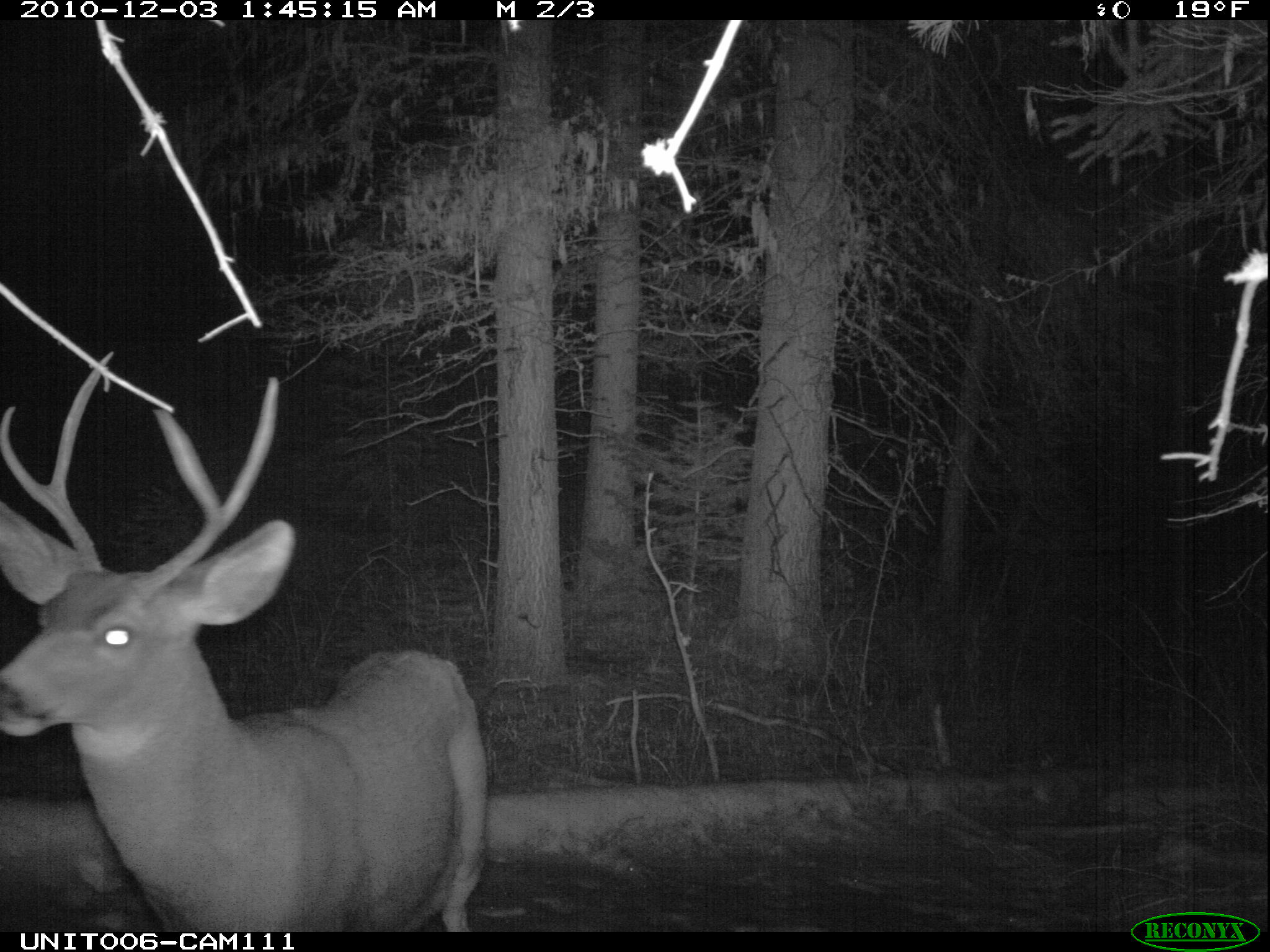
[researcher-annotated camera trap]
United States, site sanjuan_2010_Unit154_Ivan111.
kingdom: Animalia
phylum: Chordata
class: Mammalia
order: Artiodactyla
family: Cervidae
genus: Odocoileus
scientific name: Odocoileus hemionus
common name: mule deer